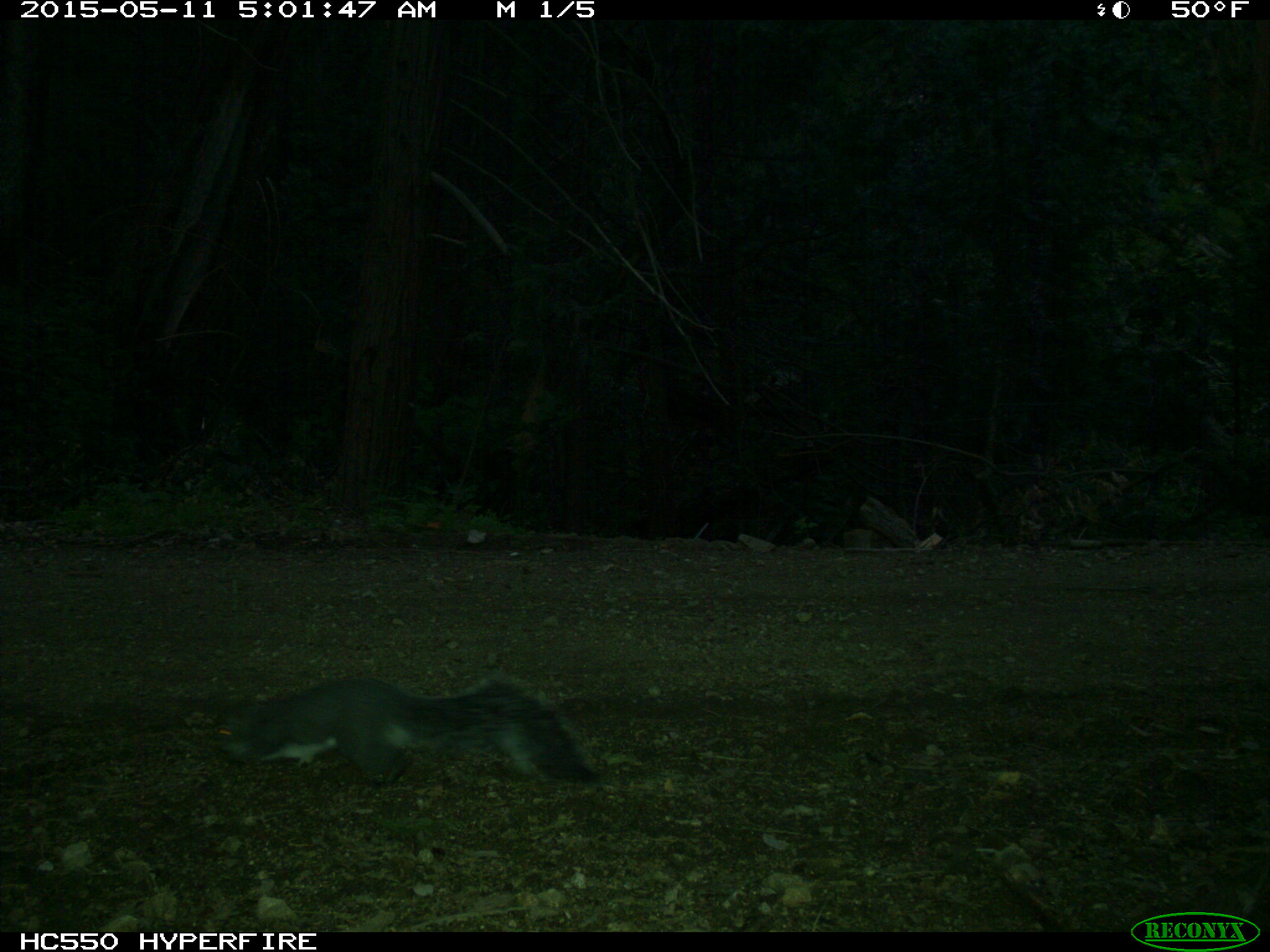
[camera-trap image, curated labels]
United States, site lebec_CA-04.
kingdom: Animalia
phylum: Chordata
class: Mammalia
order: Rodentia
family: Sciuridae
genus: Sciurus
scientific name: Sciurus carolinensis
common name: eastern gray squirrel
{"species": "Sciurus carolinensis (eastern gray squirrel)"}